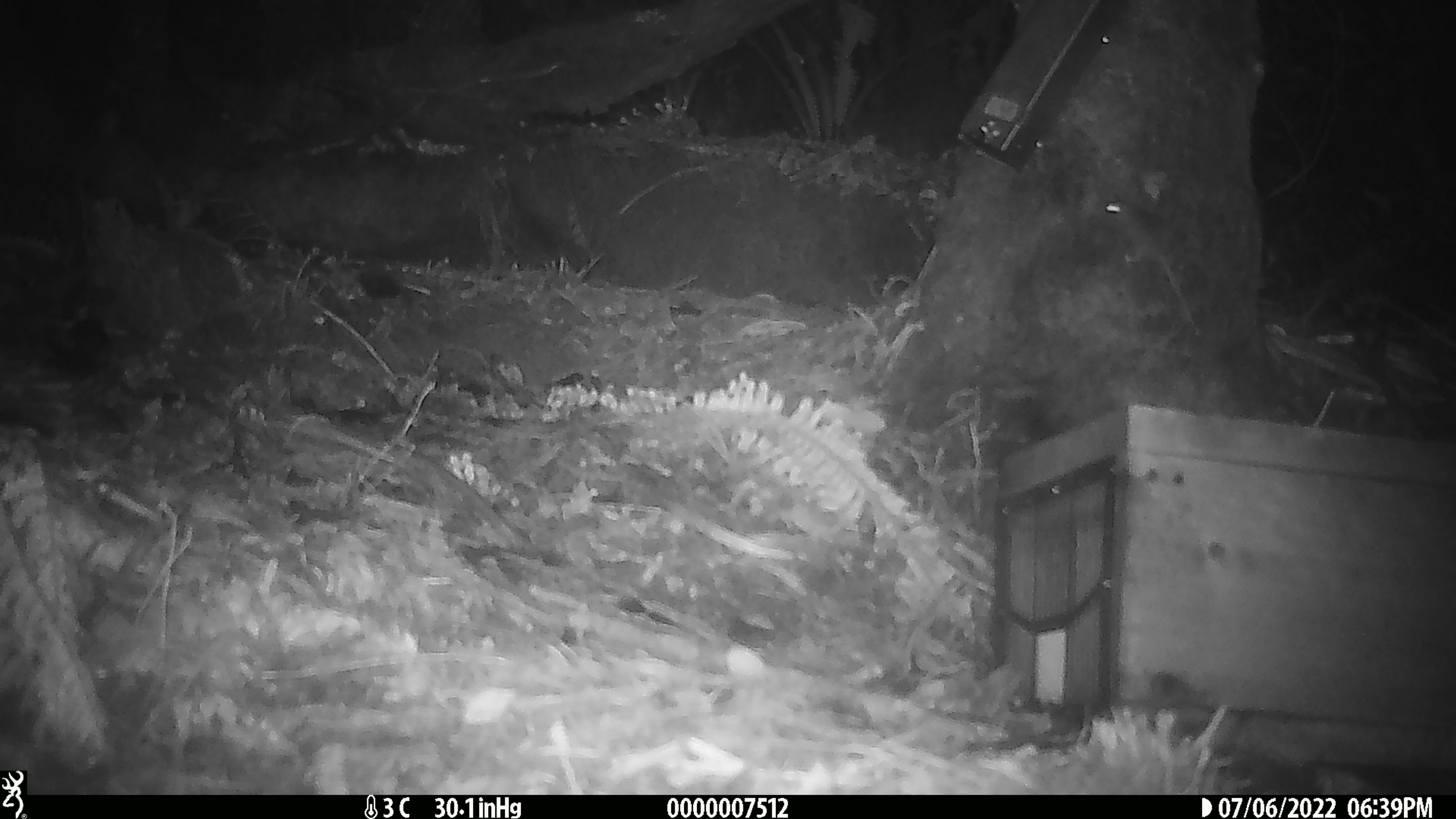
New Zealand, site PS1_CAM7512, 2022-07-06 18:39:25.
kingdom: Animalia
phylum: Chordata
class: Mammalia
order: Rodentia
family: Muridae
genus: Mus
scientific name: Mus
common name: mouse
Mouse (Mus).